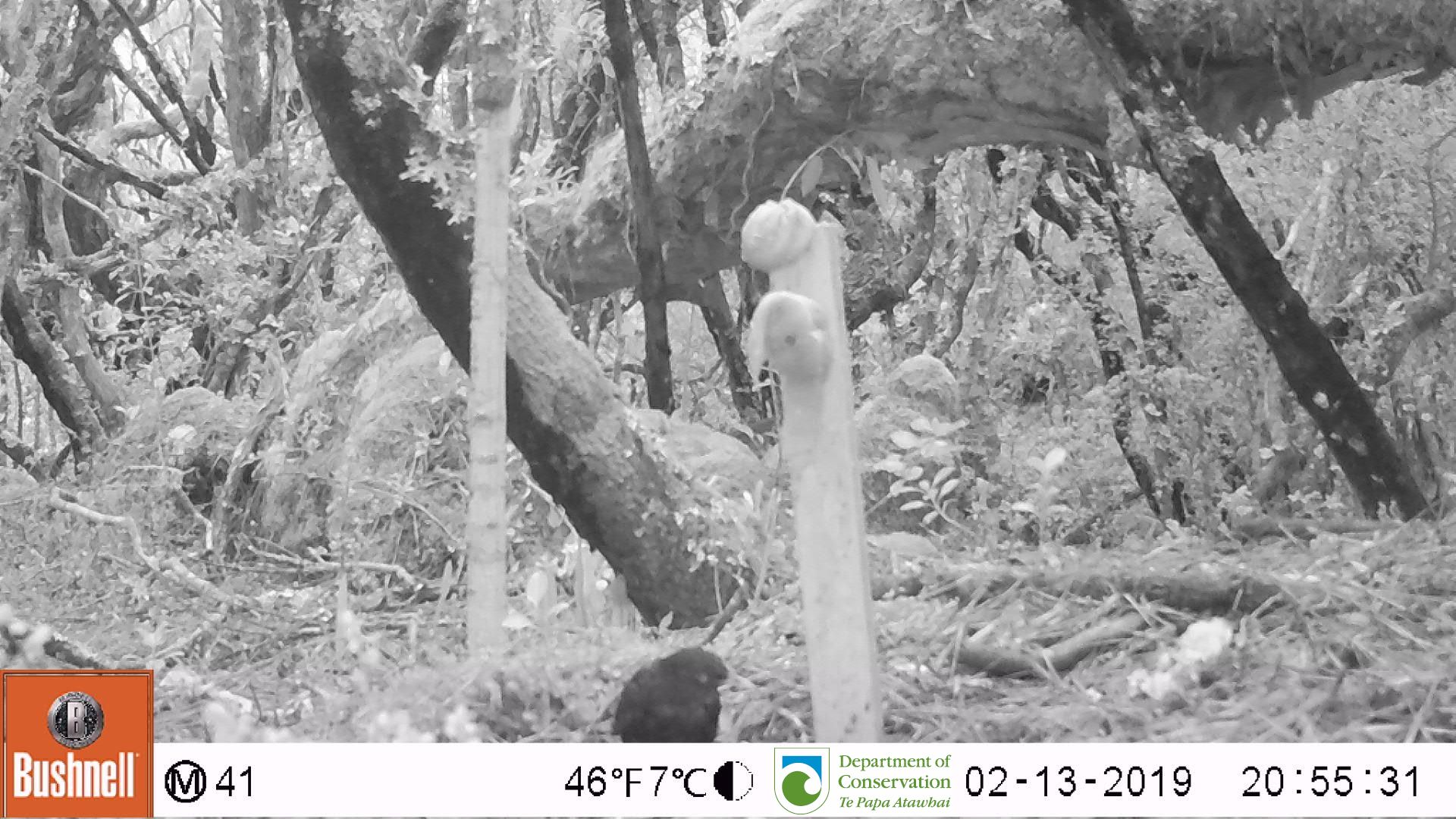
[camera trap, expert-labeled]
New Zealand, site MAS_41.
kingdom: Animalia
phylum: Chordata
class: Aves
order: Passeriformes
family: Turdidae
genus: Turdus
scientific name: Turdus merula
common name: eurasian blackbird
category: blackbird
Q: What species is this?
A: Blackbird (eurasian blackbird) (Turdus merula).